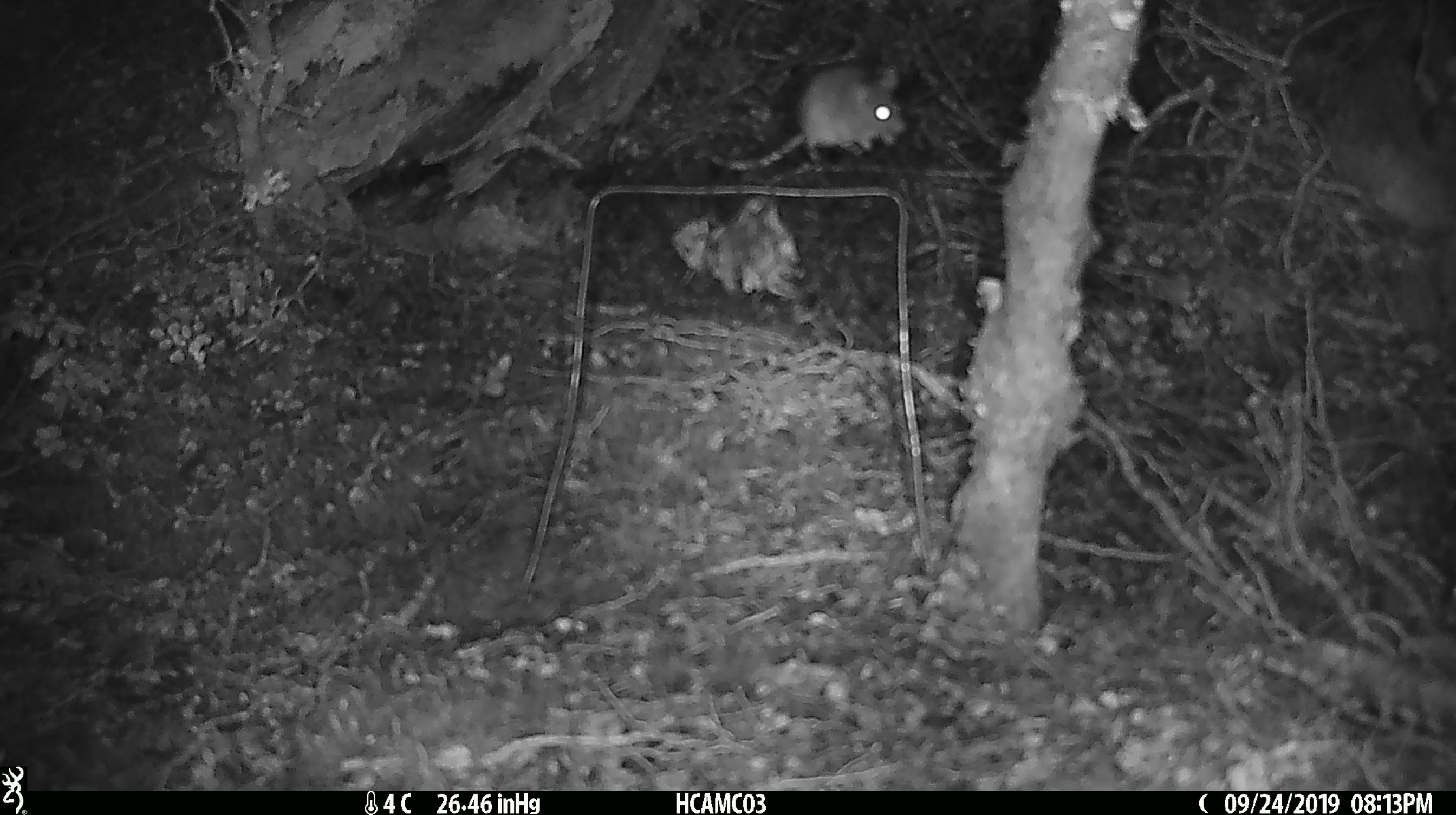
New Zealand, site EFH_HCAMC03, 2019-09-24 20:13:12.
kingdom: Animalia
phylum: Chordata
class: Mammalia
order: Rodentia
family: Muridae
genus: Mus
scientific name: Mus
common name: mouse